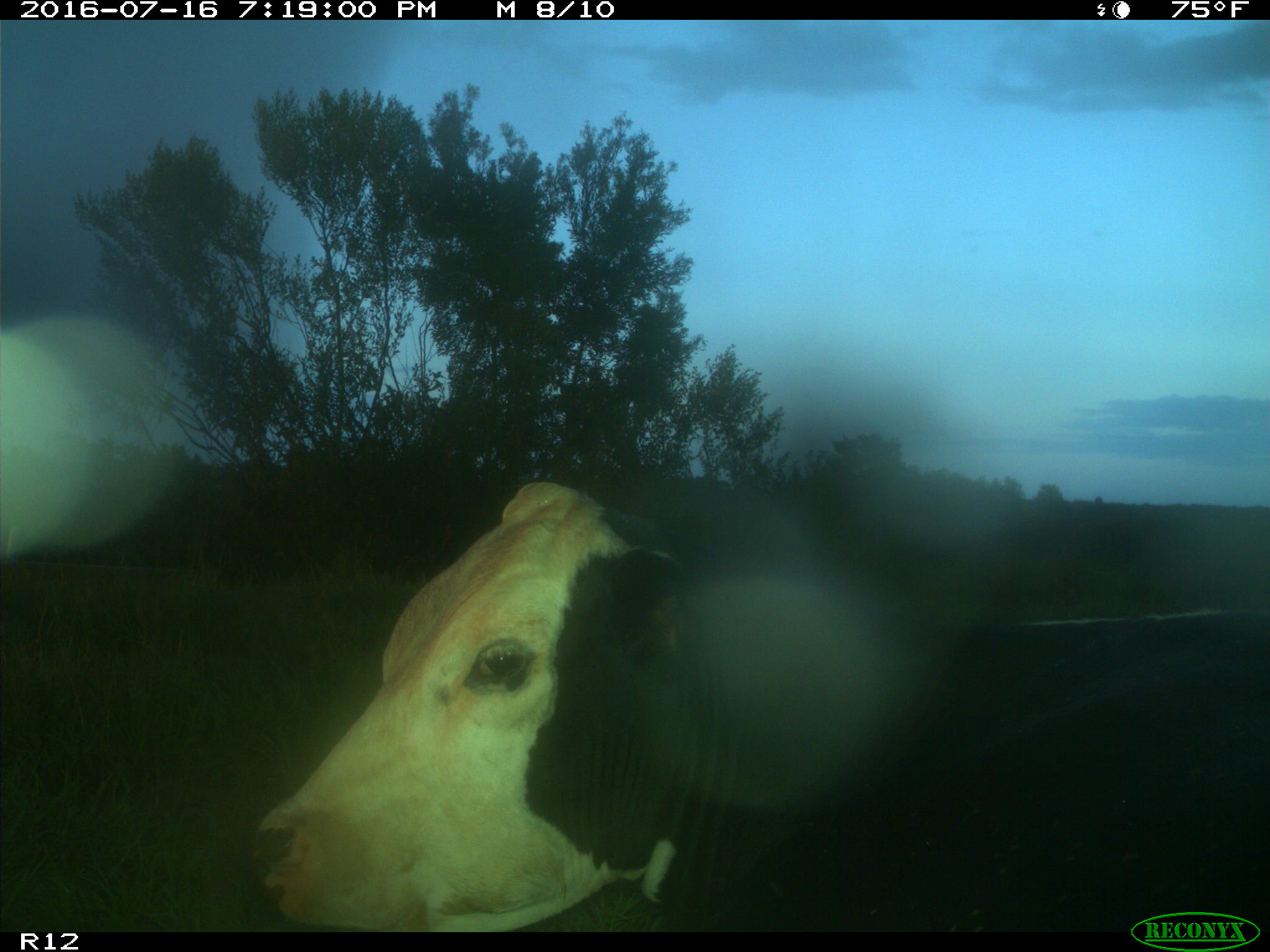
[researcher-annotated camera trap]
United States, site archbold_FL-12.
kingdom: Animalia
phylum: Chordata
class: Mammalia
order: Artiodactyla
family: Bovidae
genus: Bos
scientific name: Bos taurus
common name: domestic cow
Bos taurus (domestic cow).